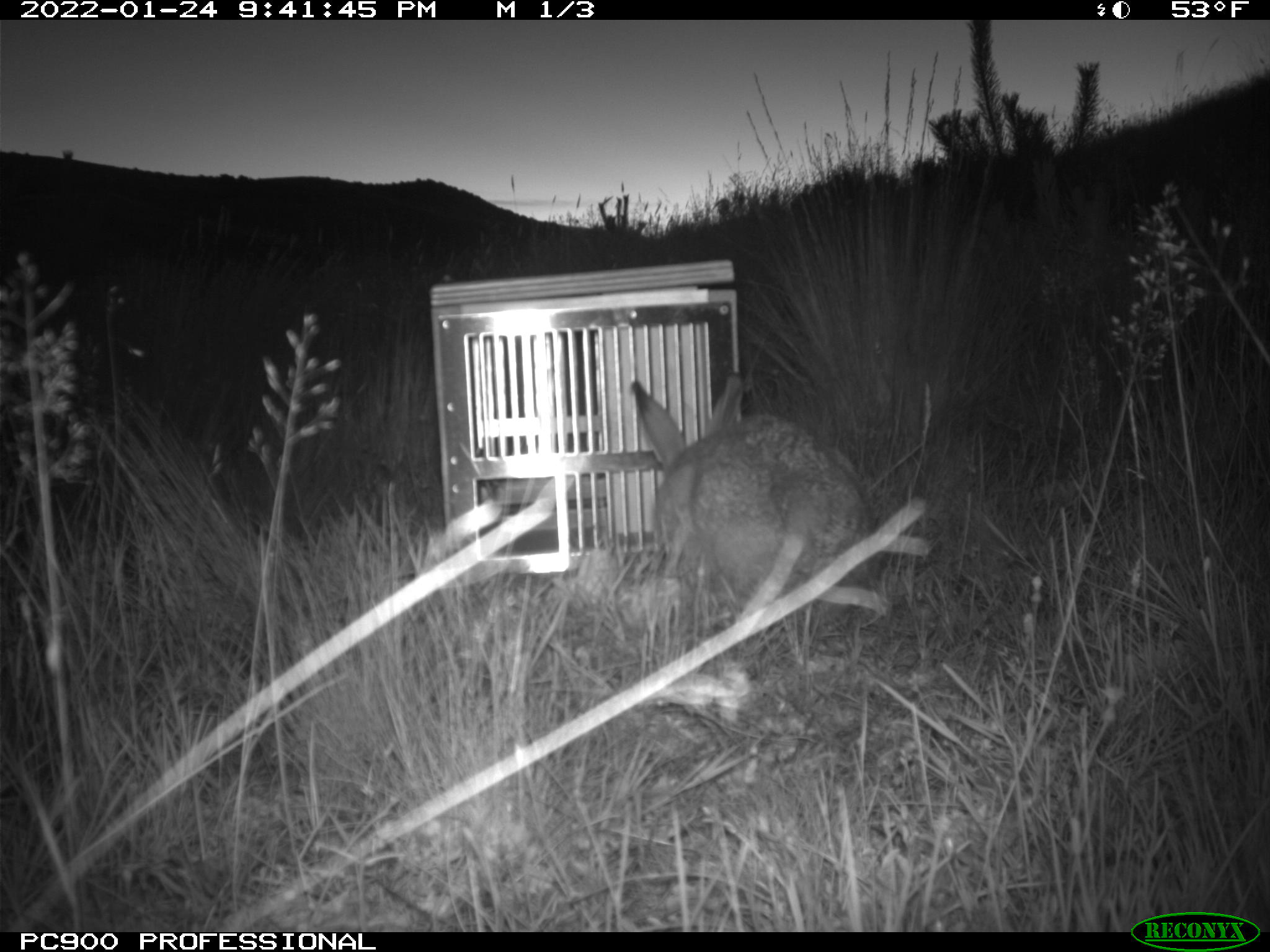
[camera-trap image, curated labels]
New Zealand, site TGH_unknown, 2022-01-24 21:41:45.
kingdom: Animalia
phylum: Chordata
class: Mammalia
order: Lagomorpha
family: Leporidae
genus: Lepus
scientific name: Lepus europaeus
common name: brown hare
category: hare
Hare (brown hare) (Lepus europaeus).